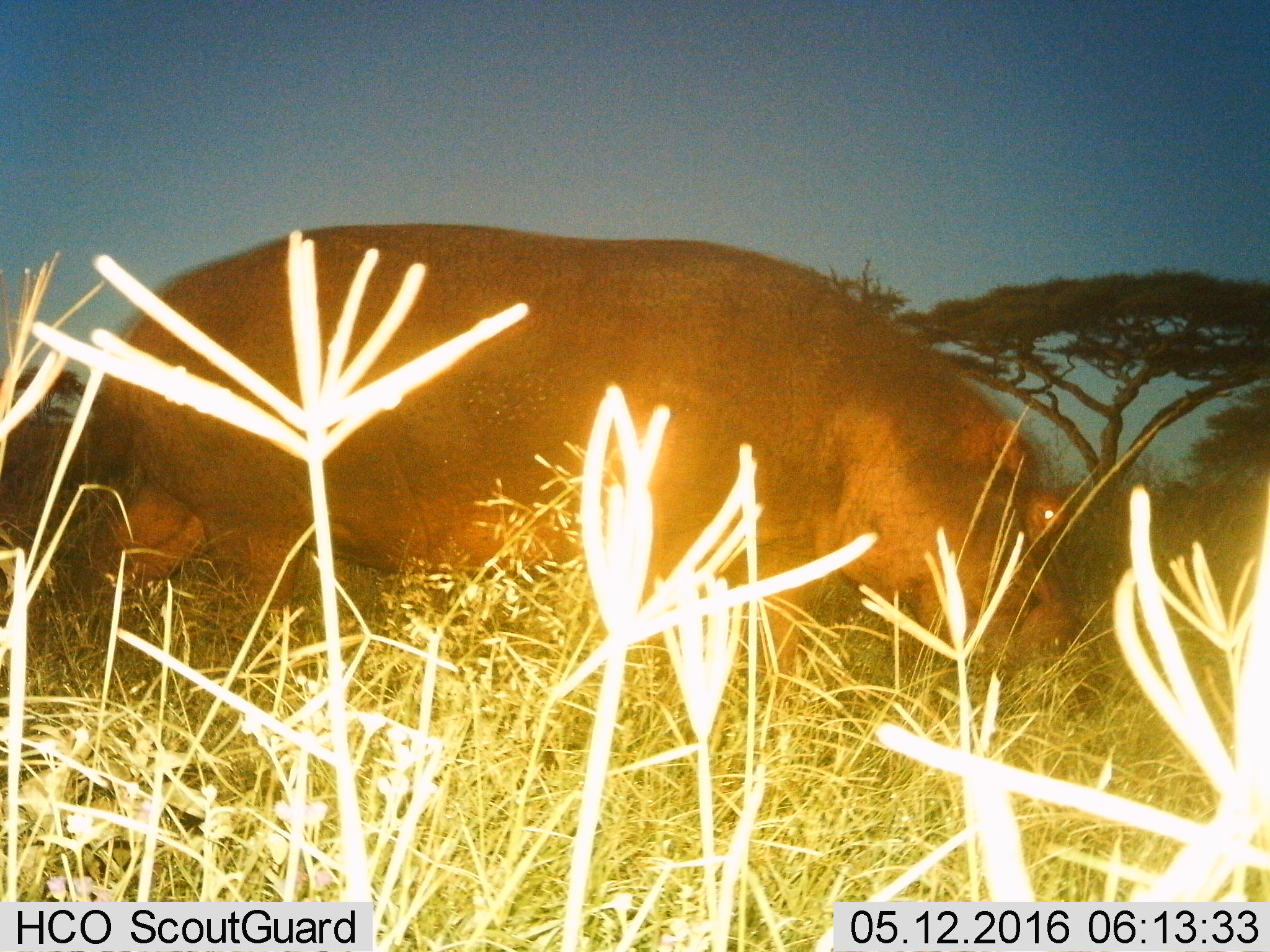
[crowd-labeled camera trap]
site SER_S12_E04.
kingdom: Animalia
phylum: Chordata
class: Mammalia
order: Artiodactyla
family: Hippopotamidae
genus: Hippopotamus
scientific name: Hippopotamus amphibius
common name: hippopotamus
Hippopotamus (Hippopotamus amphibius), count 1. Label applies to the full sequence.